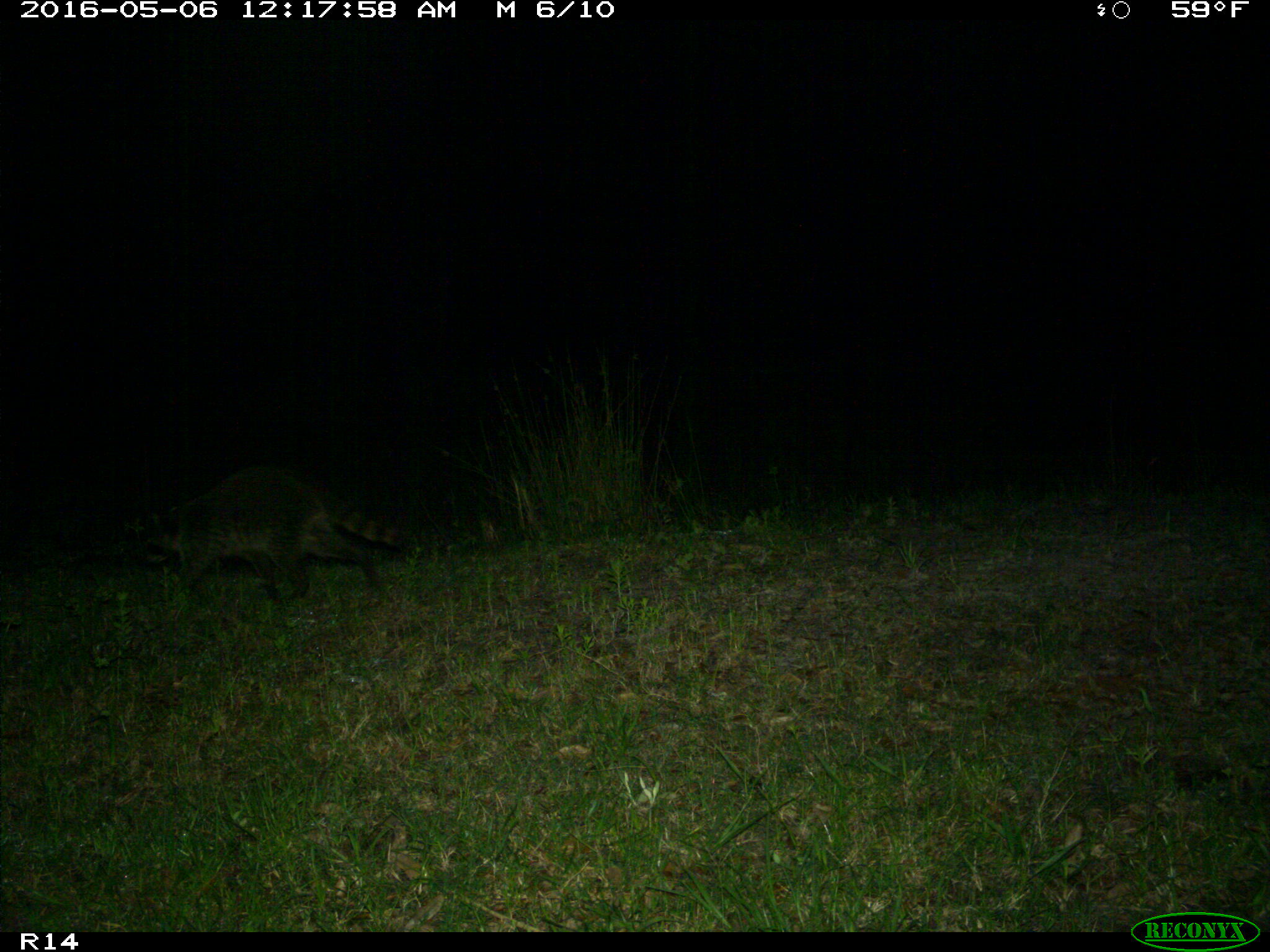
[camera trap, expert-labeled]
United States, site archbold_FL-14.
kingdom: Animalia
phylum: Chordata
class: Mammalia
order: Carnivora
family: Procyonidae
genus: Procyon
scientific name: Procyon lotor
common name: common raccoon